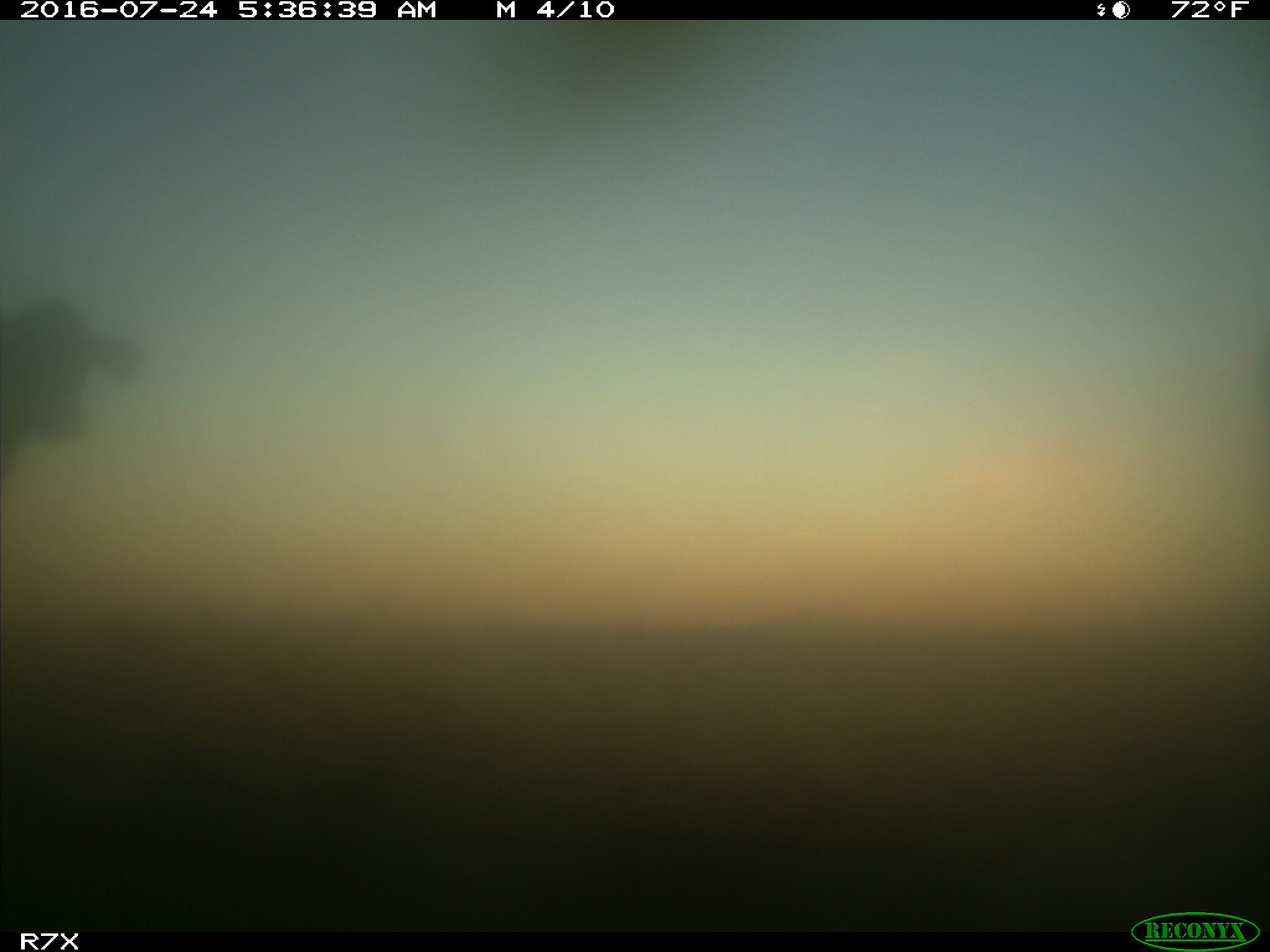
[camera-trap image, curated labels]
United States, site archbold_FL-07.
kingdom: Animalia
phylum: Chordata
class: Mammalia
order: Artiodactyla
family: Bovidae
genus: Bos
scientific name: Bos taurus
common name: domestic cow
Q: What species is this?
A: Bos taurus (domestic cow).